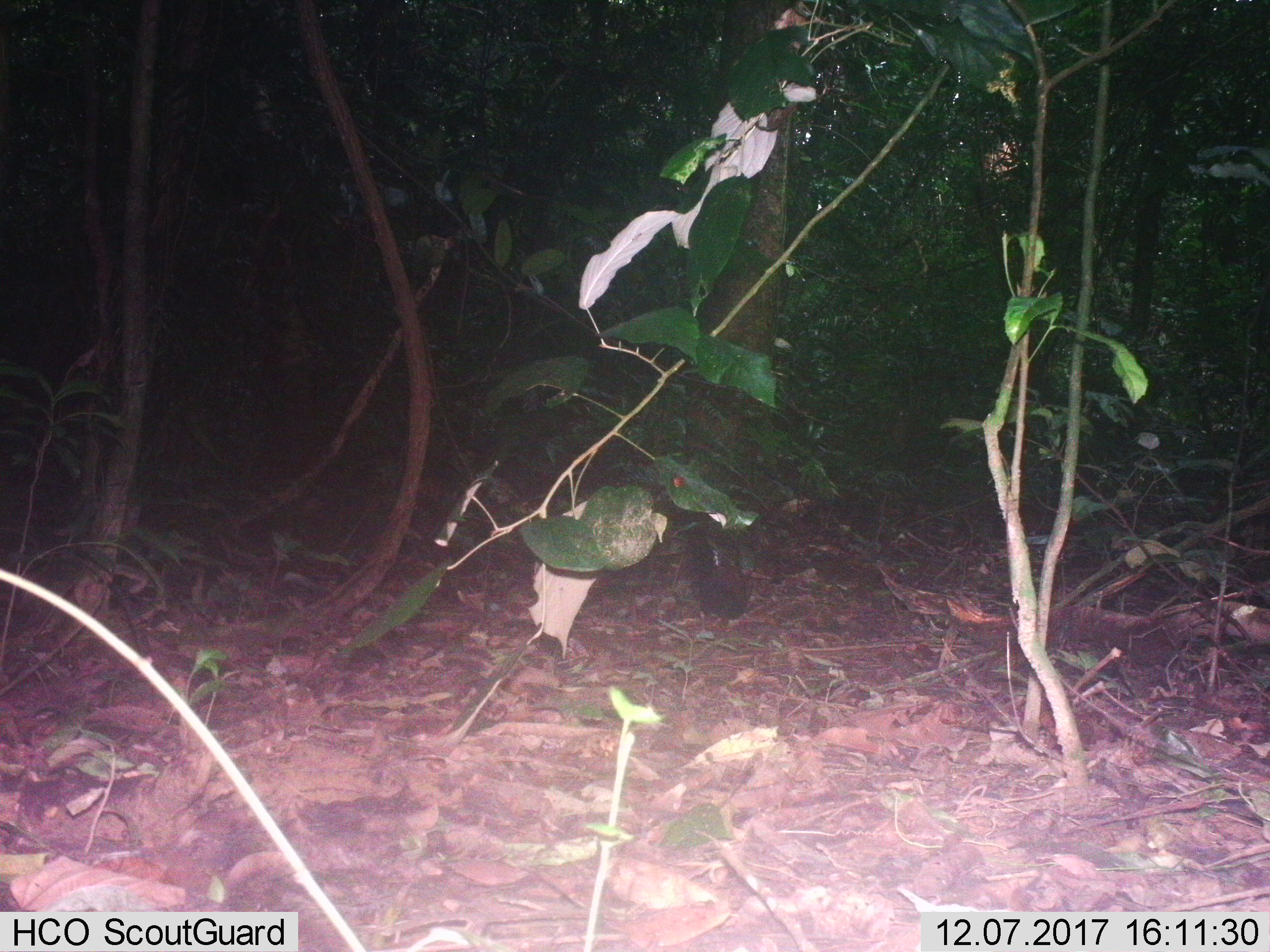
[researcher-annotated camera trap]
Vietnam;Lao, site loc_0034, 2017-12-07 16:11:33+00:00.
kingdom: Animalia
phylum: Chordata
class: Aves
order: Galliformes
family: Phasianidae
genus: Gallus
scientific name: Gallus gallus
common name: red junglefowl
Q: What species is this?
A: Red junglefowl (Gallus gallus).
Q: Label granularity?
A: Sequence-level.